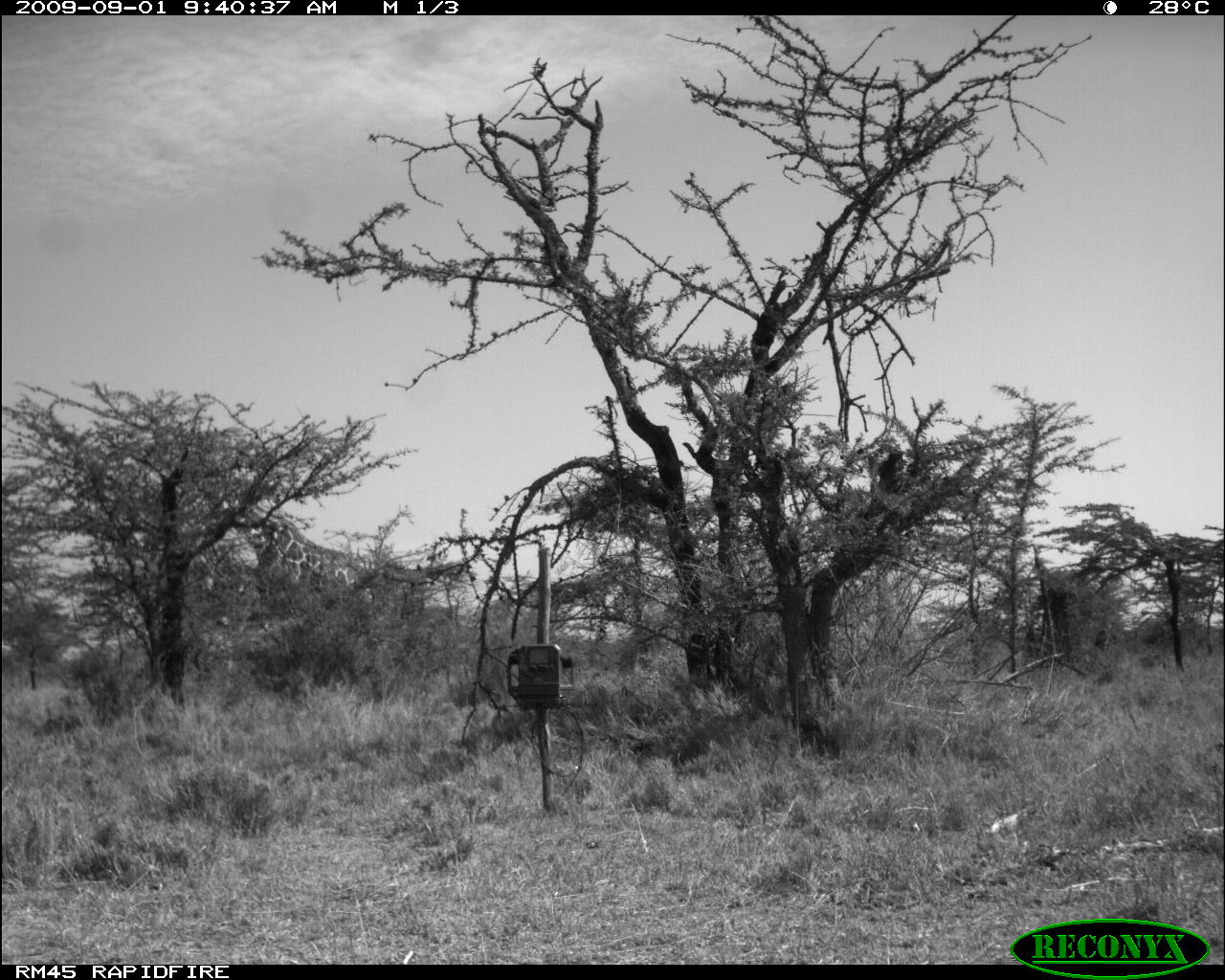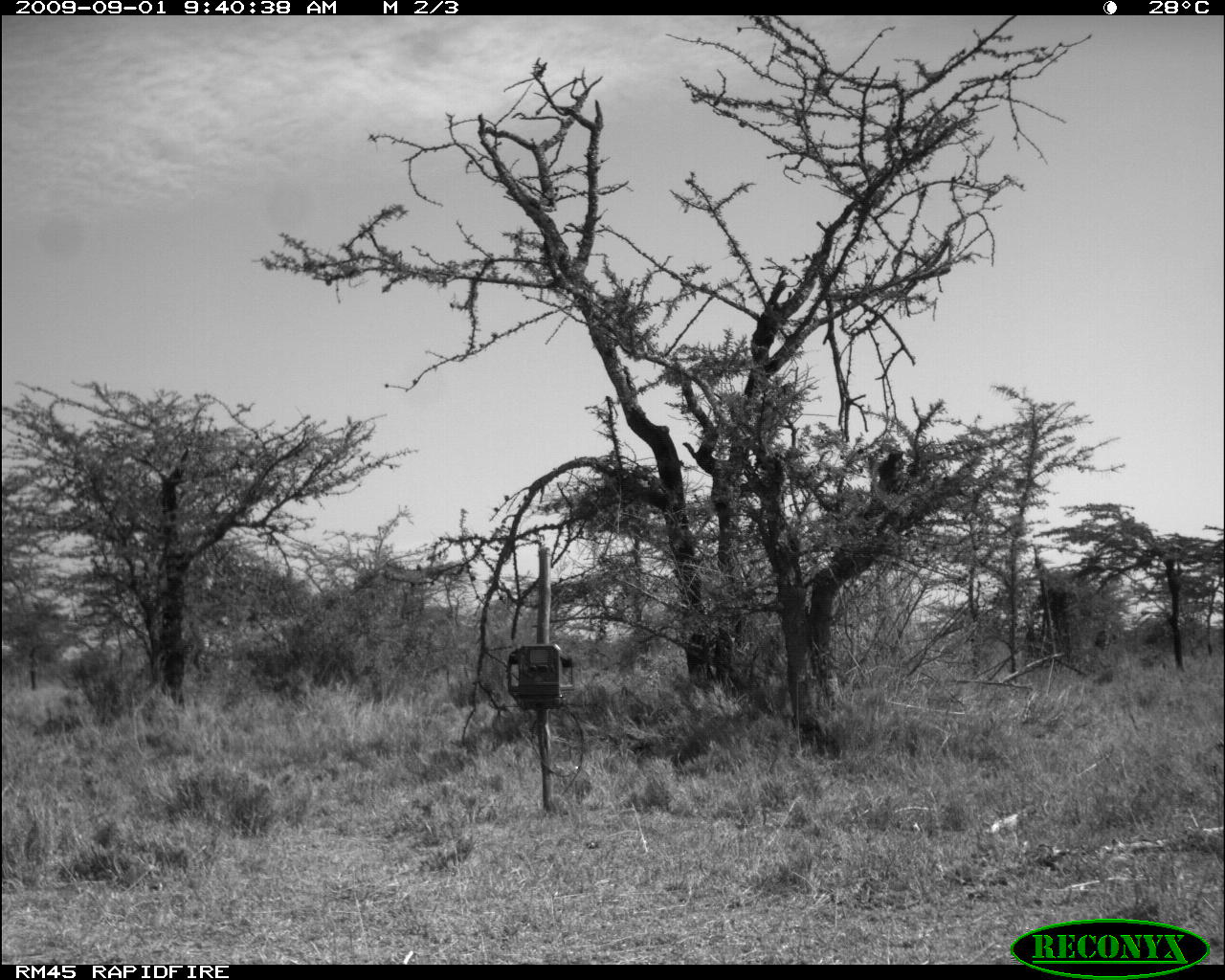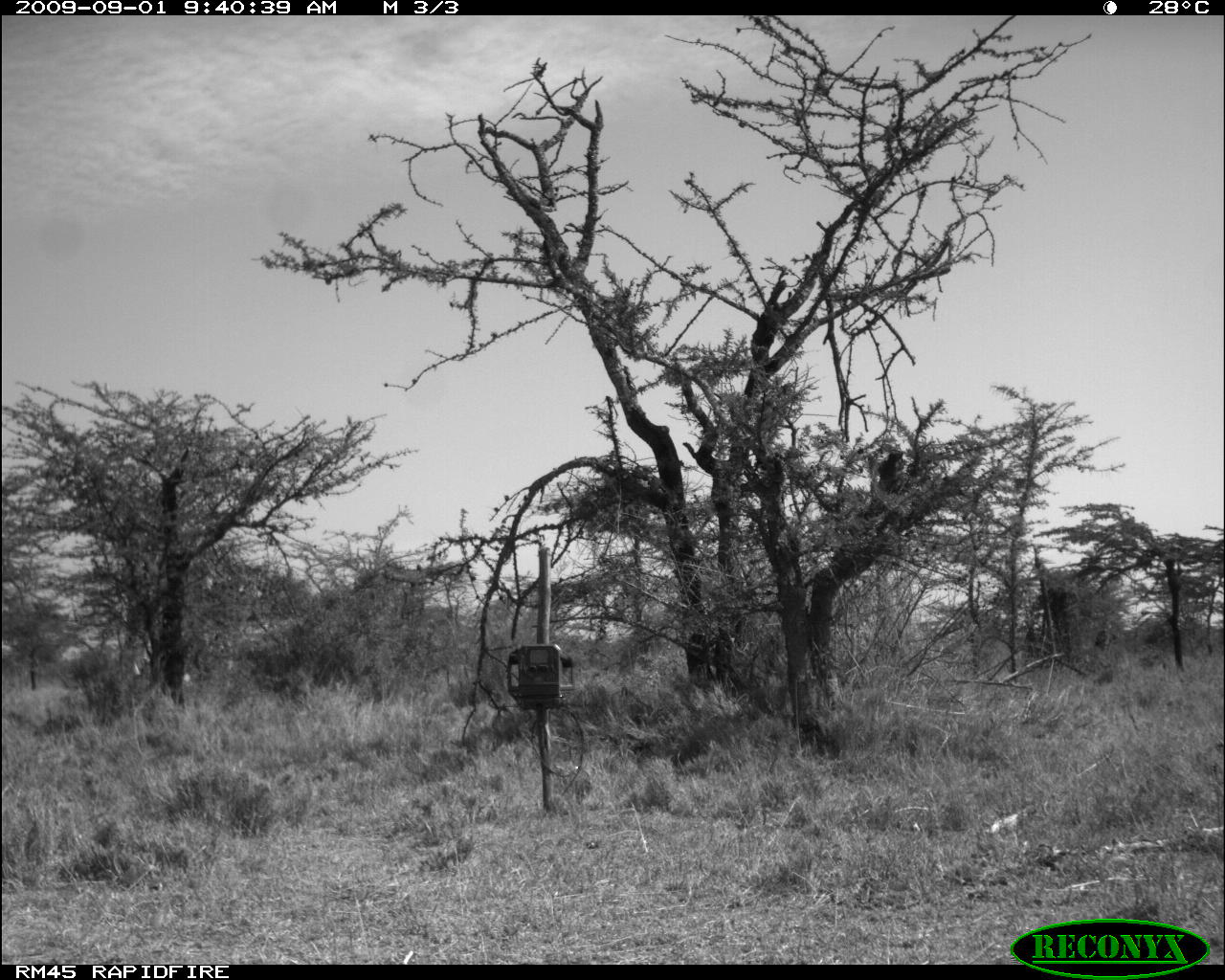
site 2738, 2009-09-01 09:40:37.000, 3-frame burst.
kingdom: Animalia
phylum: Chordata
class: Mammalia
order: Artiodactyla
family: Giraffidae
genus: Giraffa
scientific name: Giraffa camelopardalis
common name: giraffe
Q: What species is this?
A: Giraffa camelopardalis (giraffe).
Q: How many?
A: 1.